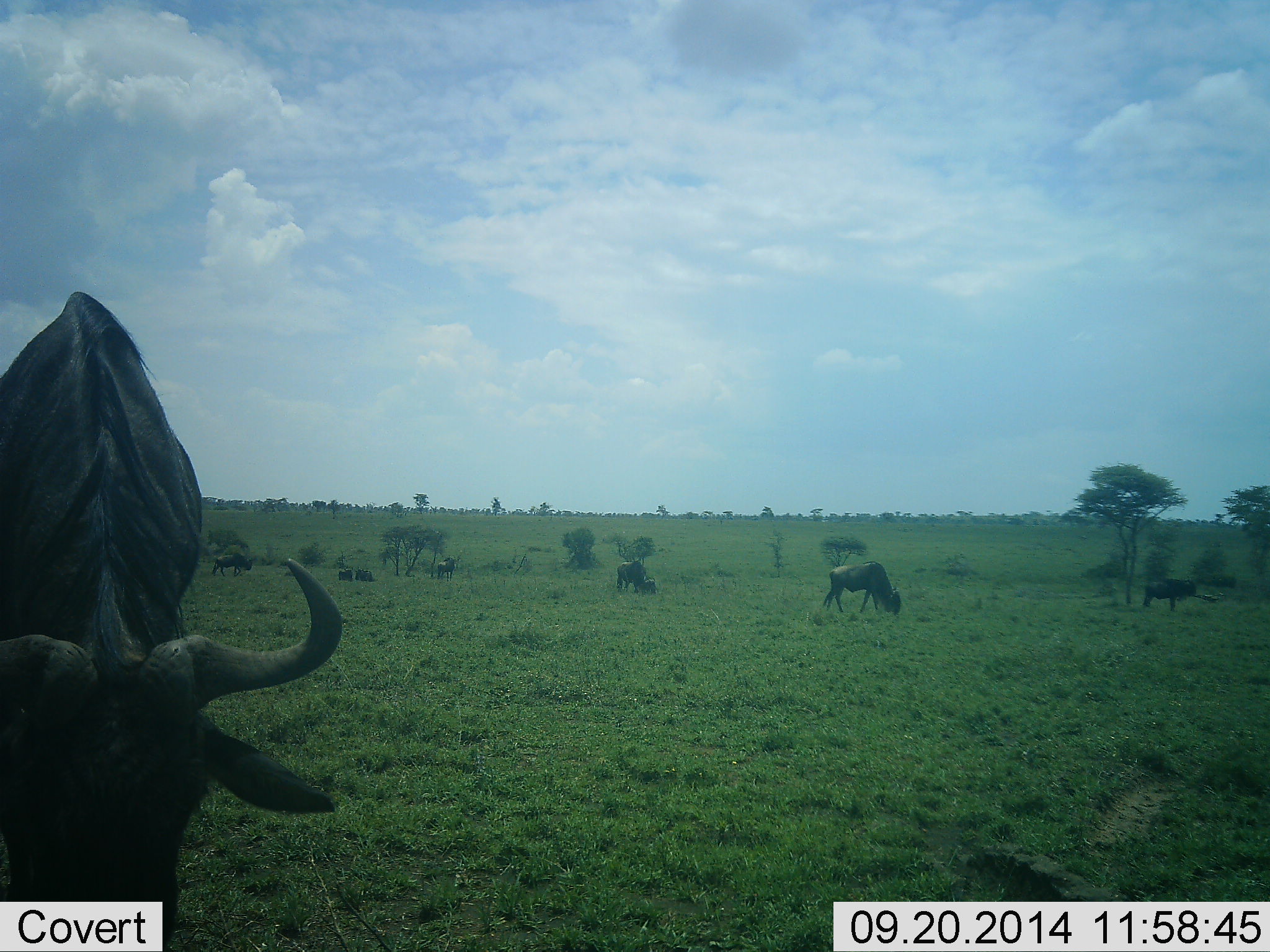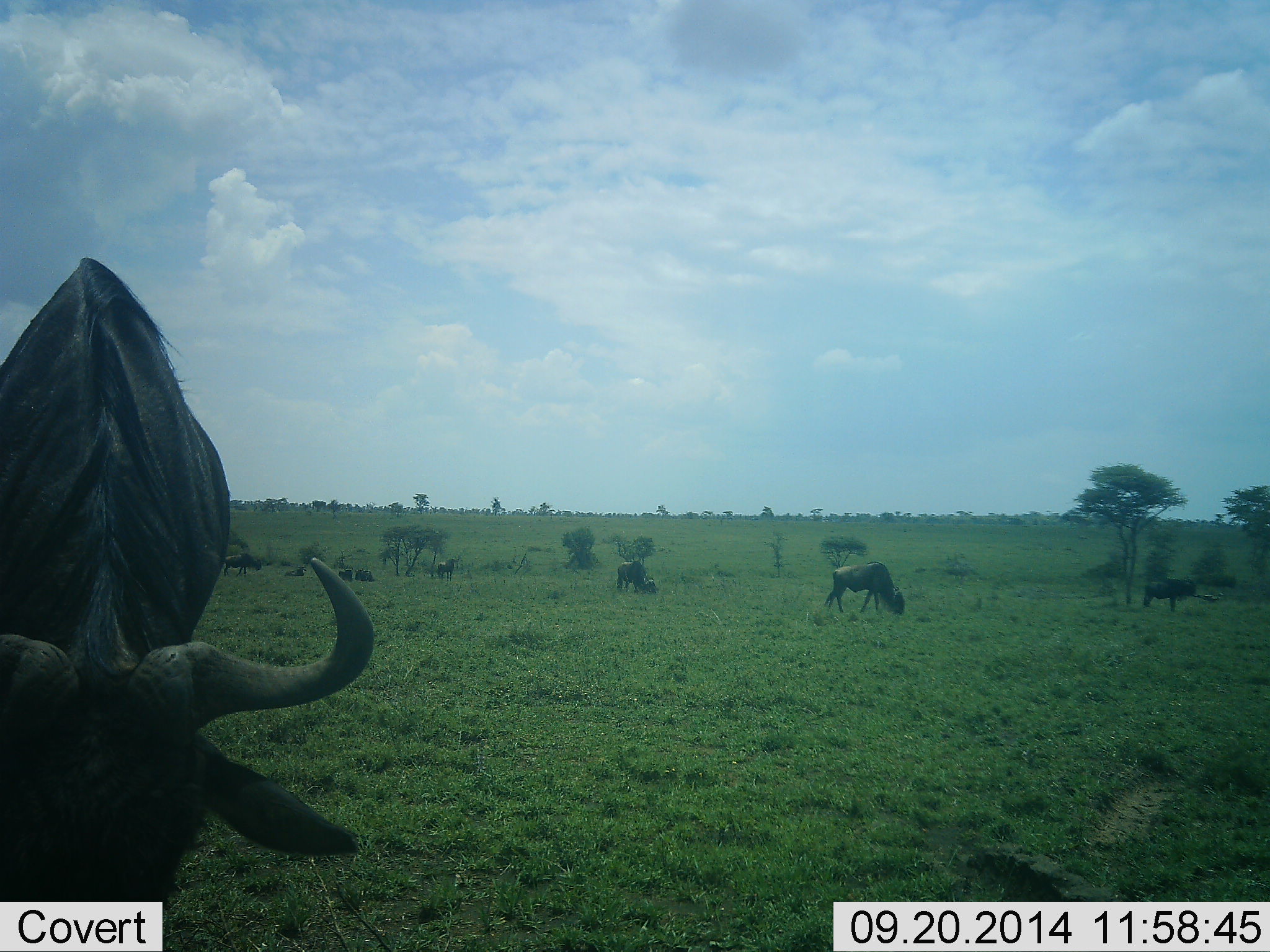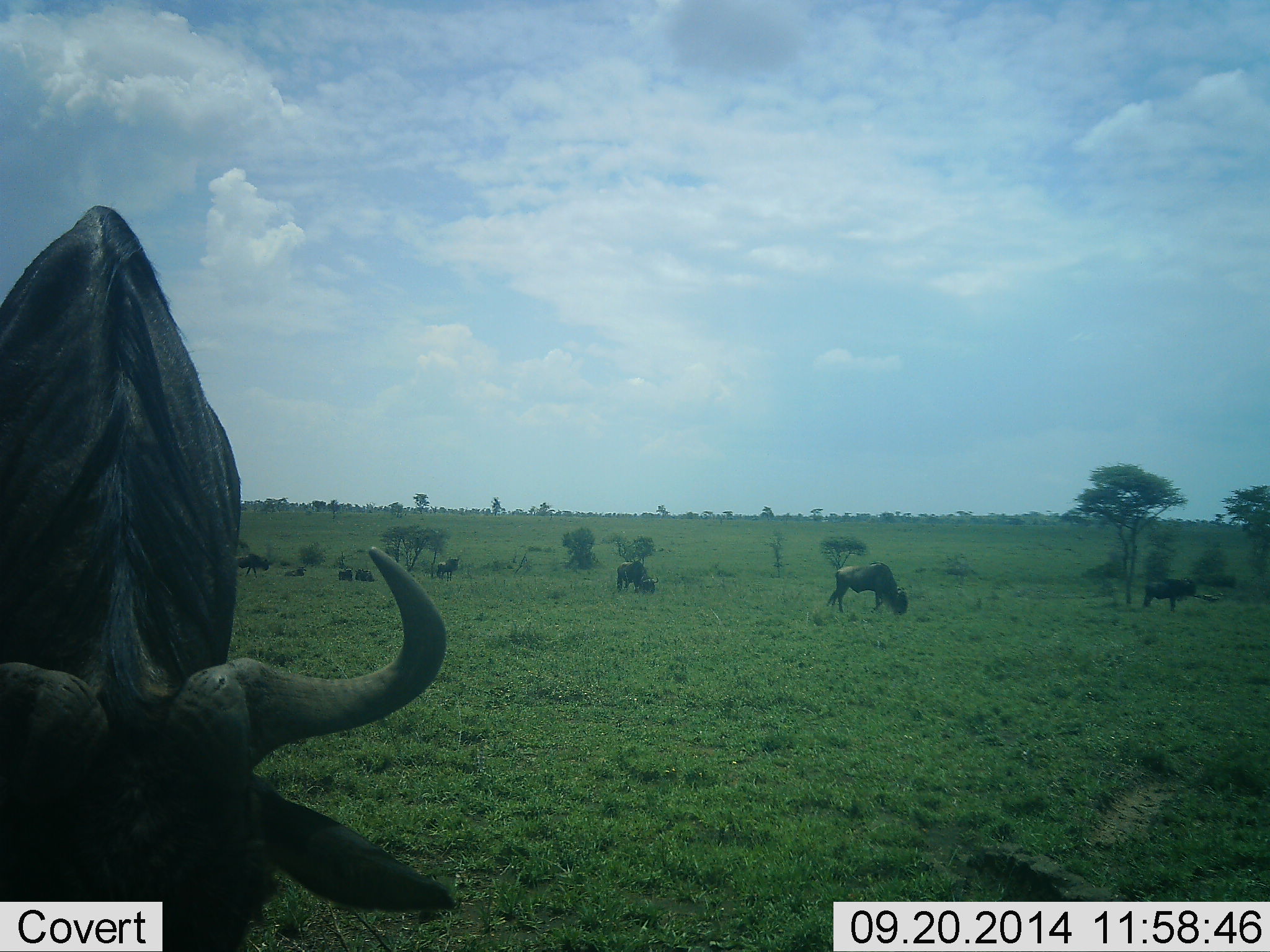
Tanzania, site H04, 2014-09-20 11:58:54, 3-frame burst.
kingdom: Animalia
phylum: Chordata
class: Mammalia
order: Artiodactyla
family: Bovidae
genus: Connochaetes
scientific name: Connochaetes taurinus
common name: blue wildebeest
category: wildebeest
Wildebeest (blue wildebeest) (Connochaetes taurinus), count 9. Behavior (volunteer vote fractions): standing 50%, resting 30%, moving 30%, interacting 0%. Young present (vote fraction): 0%. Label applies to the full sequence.